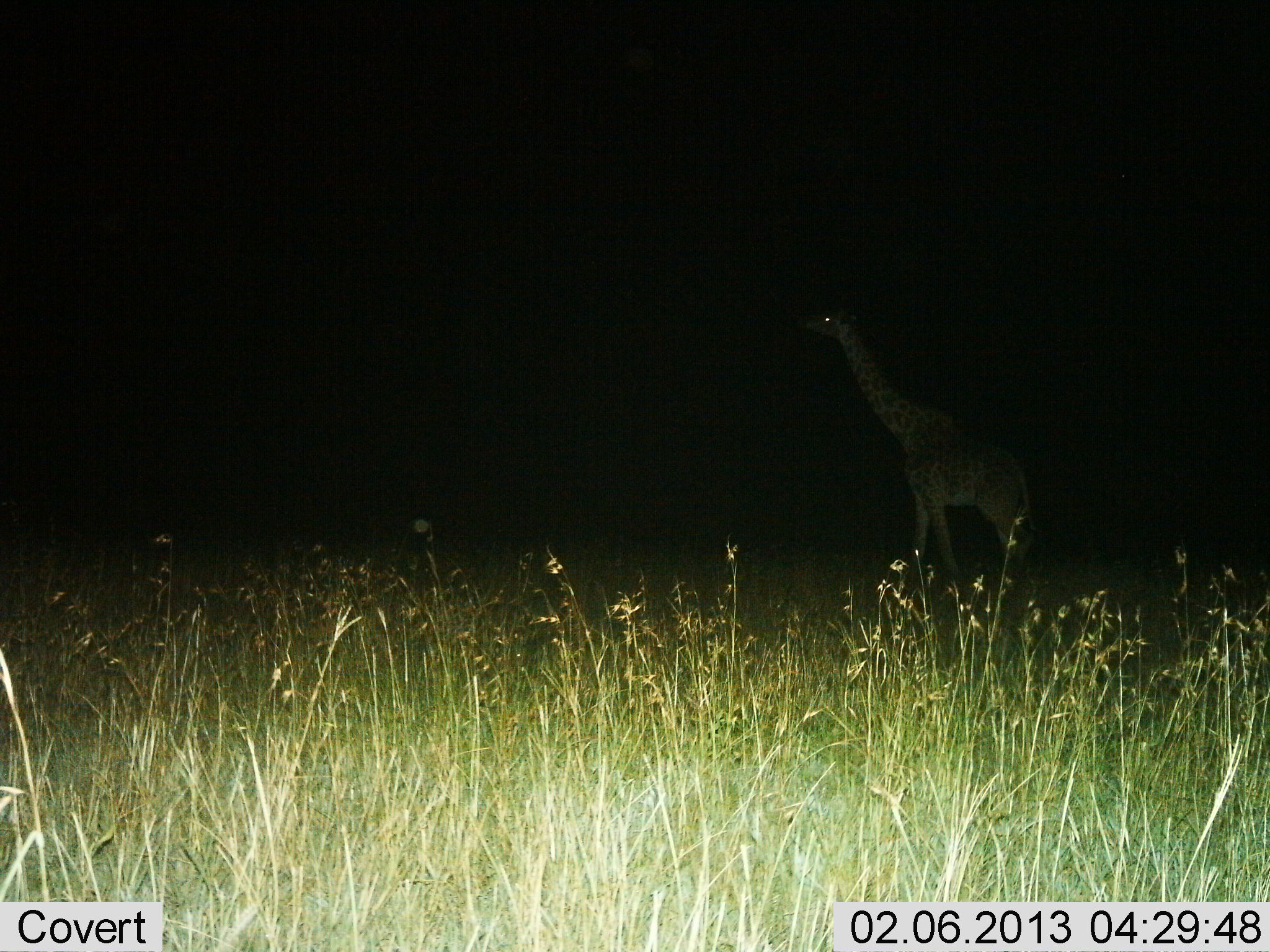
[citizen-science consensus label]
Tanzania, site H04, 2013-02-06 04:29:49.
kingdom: Animalia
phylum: Chordata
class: Mammalia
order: Artiodactyla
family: Giraffidae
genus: Giraffa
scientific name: Giraffa camelopardalis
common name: giraffe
Giraffe (Giraffa camelopardalis), count 1. Behavior (volunteer vote fractions): standing 49%, resting 0%, moving 49%, interacting 0%. Young present (vote fraction): 0%. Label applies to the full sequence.